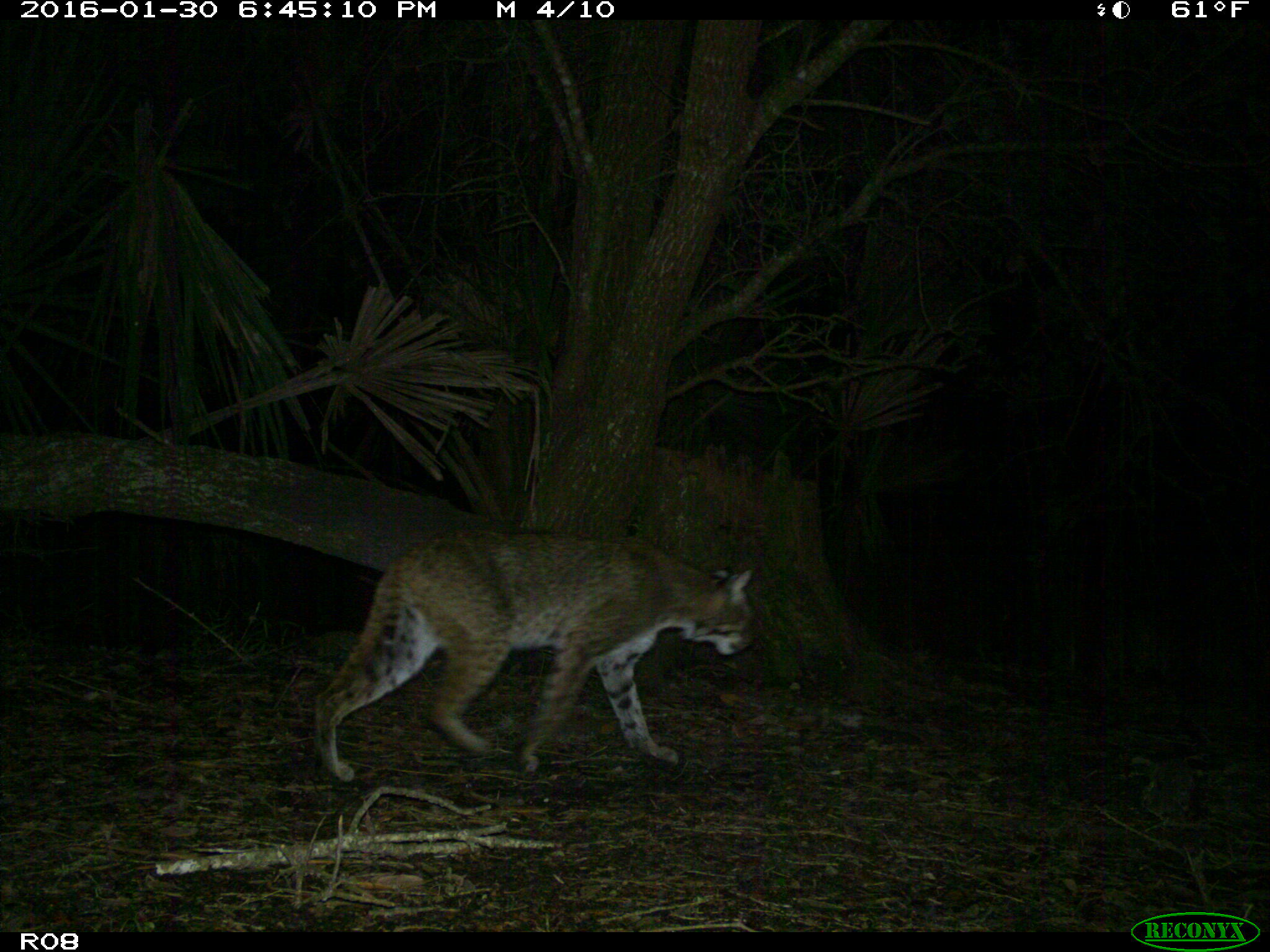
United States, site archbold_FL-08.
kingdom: Animalia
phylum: Chordata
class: Mammalia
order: Carnivora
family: Felidae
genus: Lynx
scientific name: Lynx rufus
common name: bobcat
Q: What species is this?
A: Lynx rufus (bobcat).